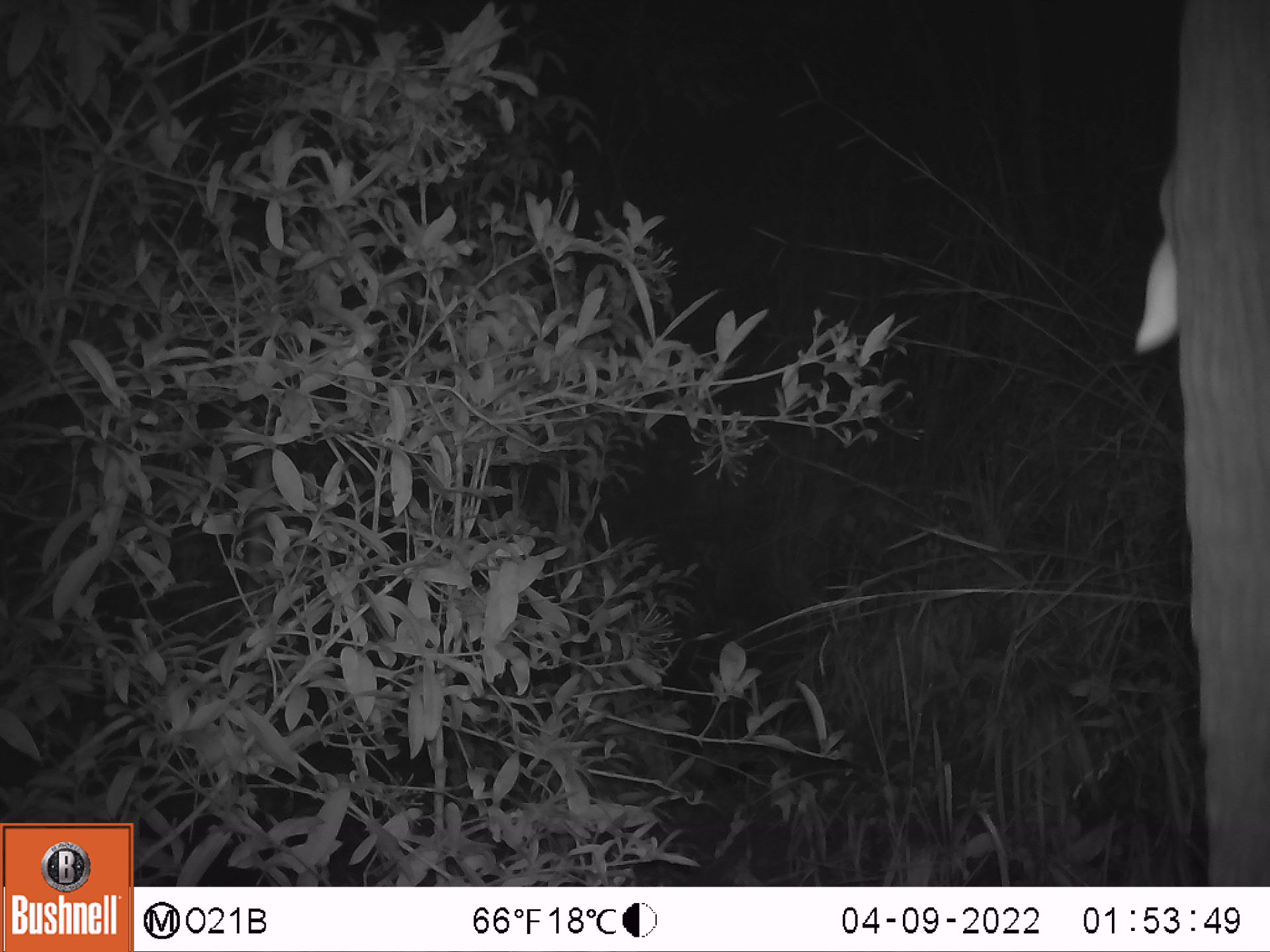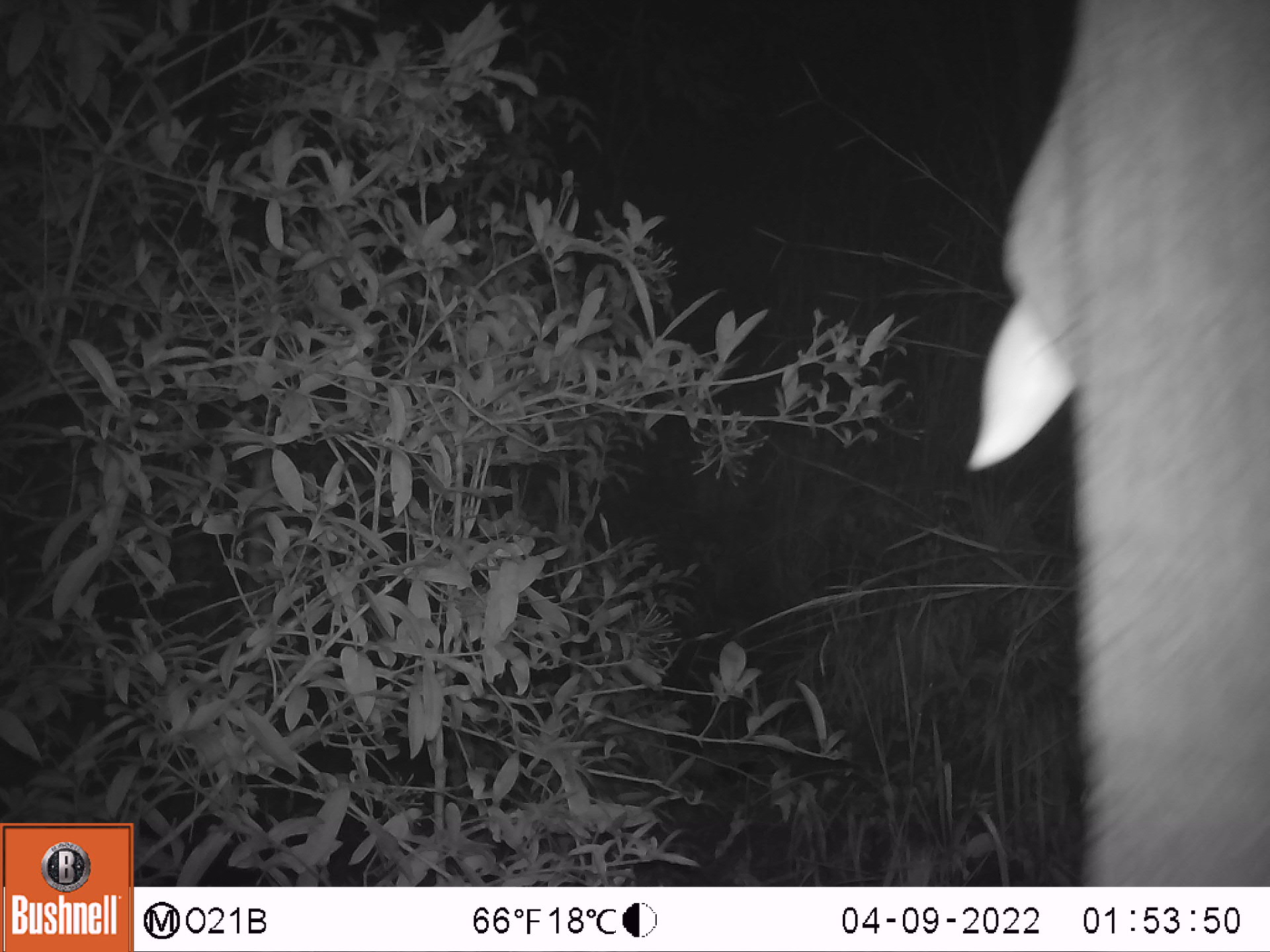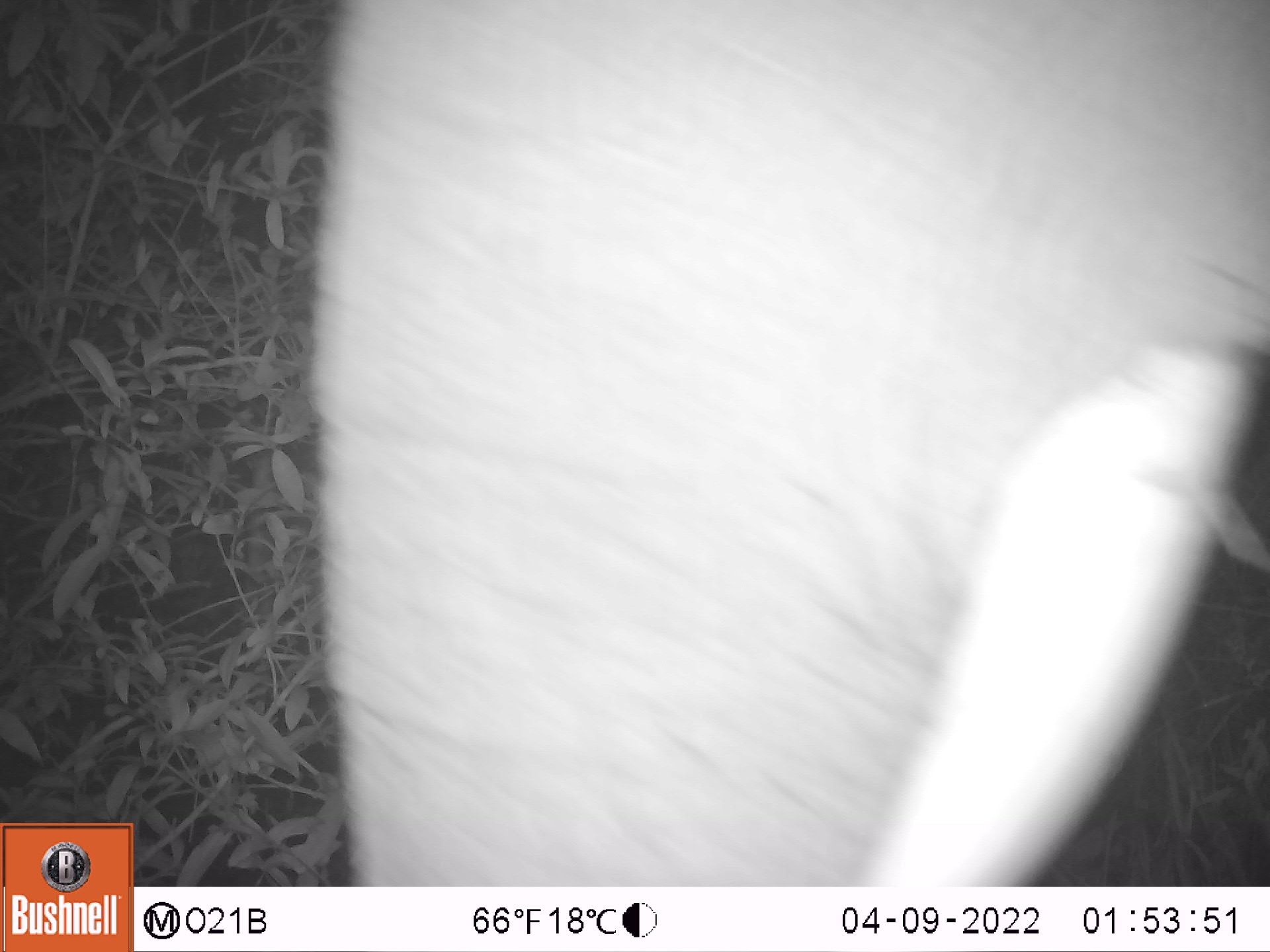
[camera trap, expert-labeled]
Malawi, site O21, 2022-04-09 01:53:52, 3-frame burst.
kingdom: Animalia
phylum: Chordata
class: Mammalia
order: Proboscidea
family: Elephantidae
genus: Loxodonta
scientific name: Loxodonta africana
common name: african savanna elephant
African savanna elephant (Loxodonta africana), count 1.